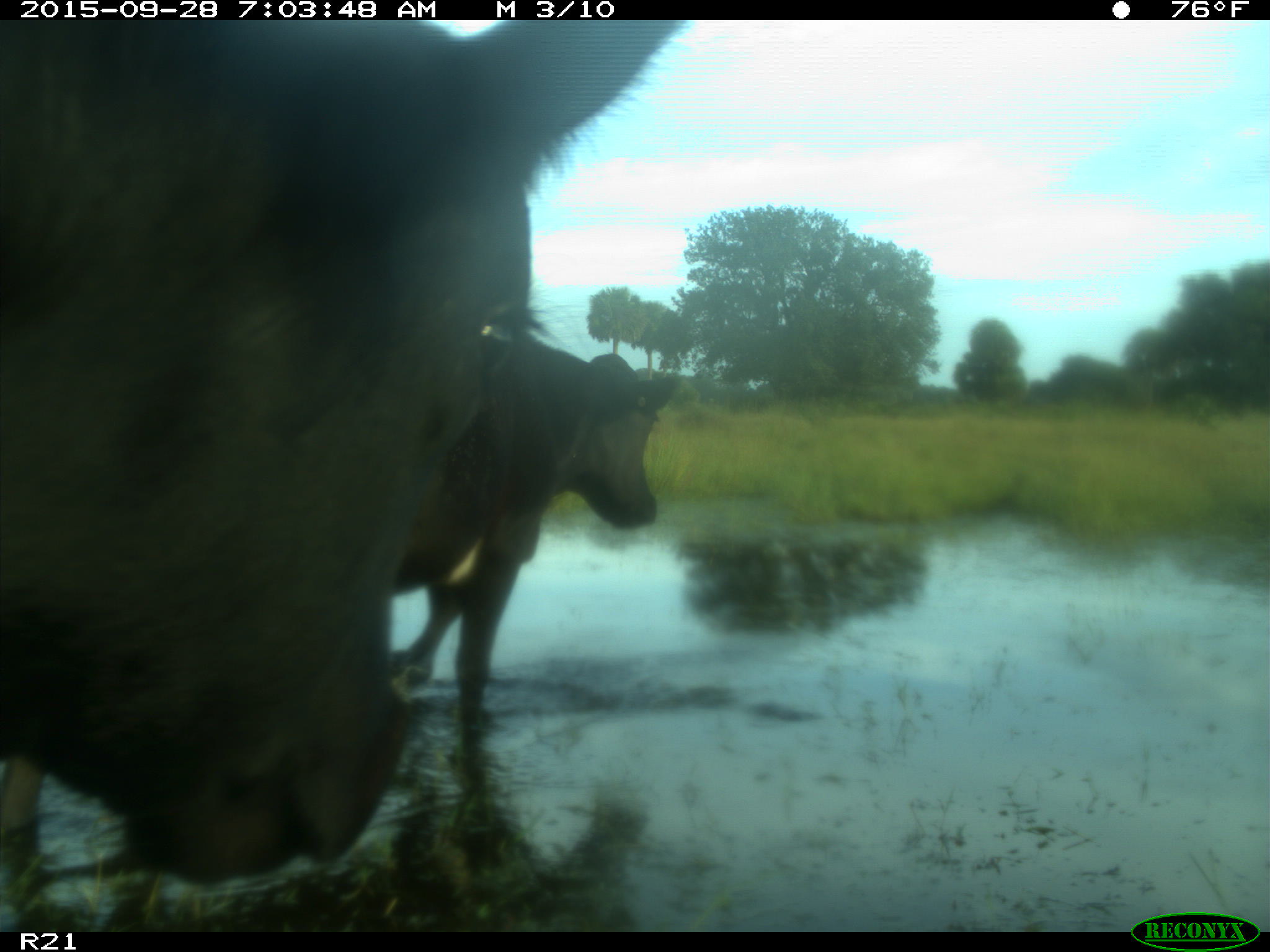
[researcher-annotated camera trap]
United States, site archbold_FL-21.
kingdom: Animalia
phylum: Chordata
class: Mammalia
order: Artiodactyla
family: Bovidae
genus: Bos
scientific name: Bos taurus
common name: domestic cow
Bos taurus (domestic cow).